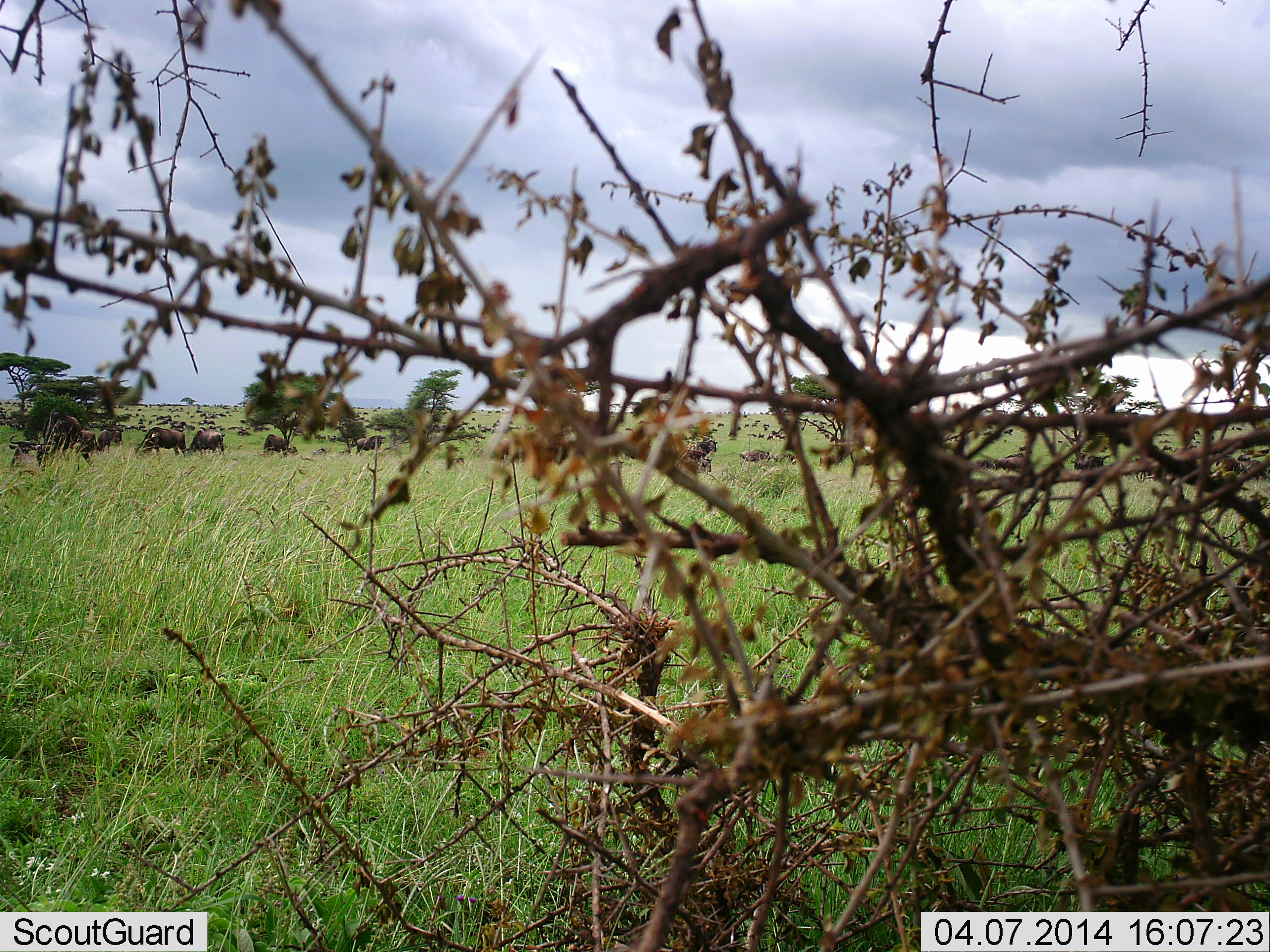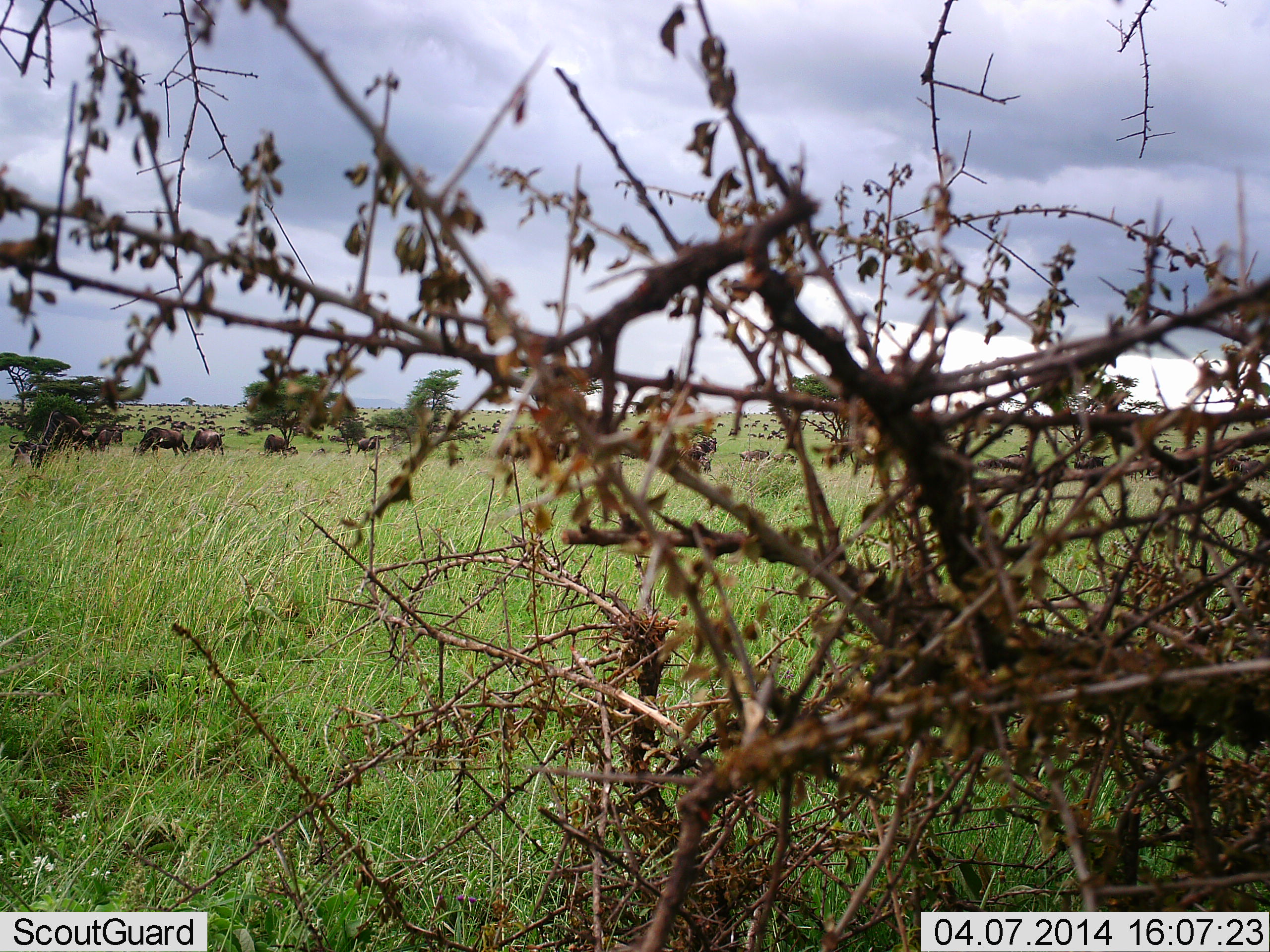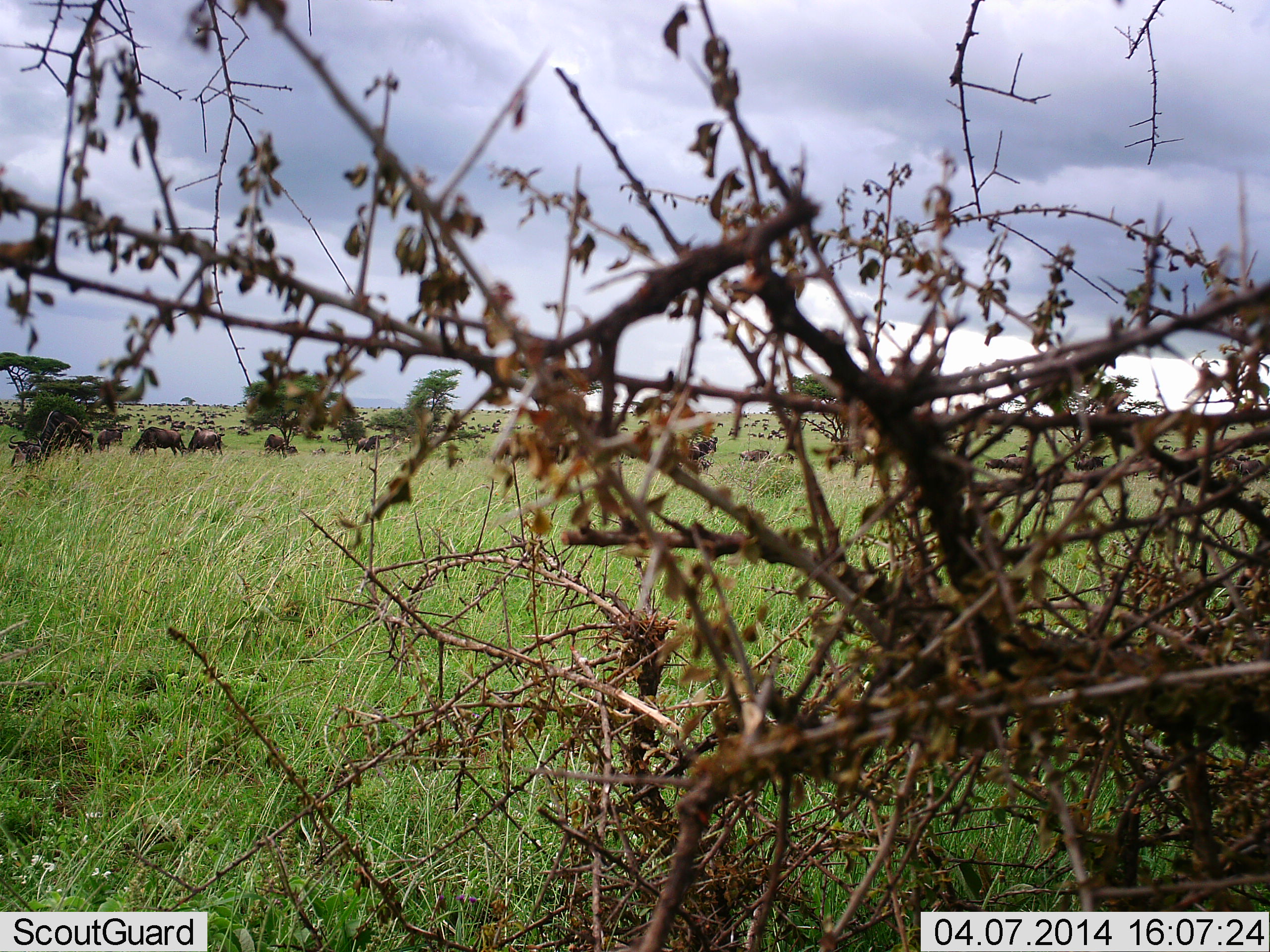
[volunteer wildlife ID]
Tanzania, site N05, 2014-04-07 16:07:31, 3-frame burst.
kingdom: Animalia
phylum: Chordata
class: Mammalia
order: Artiodactyla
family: Bovidae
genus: Connochaetes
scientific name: Connochaetes taurinus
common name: blue wildebeest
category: wildebeest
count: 51+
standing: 50%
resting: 0%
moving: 20%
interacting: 0%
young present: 0%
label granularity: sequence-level